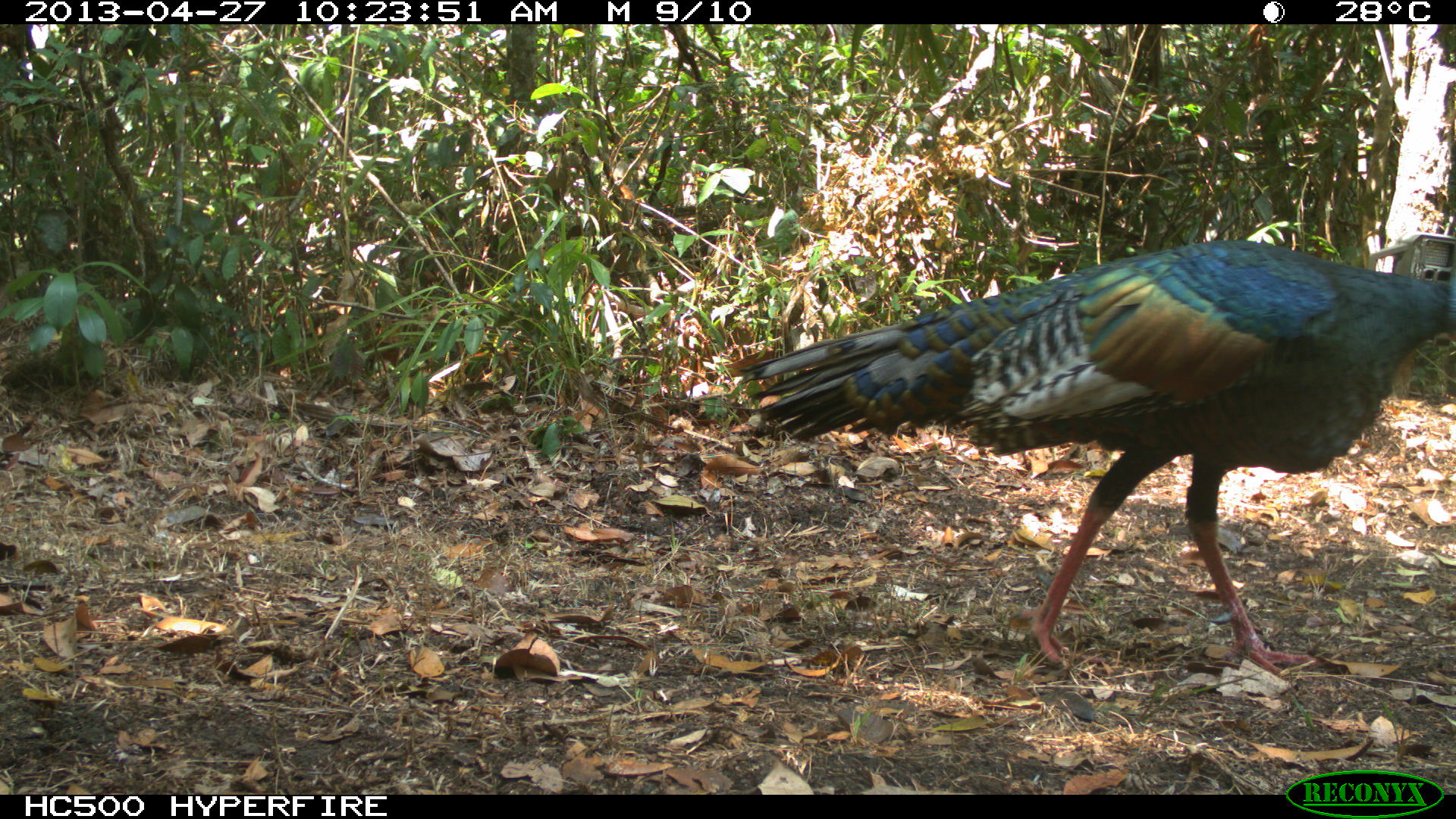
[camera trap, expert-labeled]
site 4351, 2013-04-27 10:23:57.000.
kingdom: Animalia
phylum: Chordata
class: Aves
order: Galliformes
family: Phasianidae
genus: Meleagris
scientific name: Meleagris ocellata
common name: ocellated turkey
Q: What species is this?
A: Meleagris ocellata (ocellated turkey).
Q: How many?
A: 1.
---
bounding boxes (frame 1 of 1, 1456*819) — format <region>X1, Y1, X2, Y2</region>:
meleagris ocellata: <region>738, 239, 1456, 674</region>